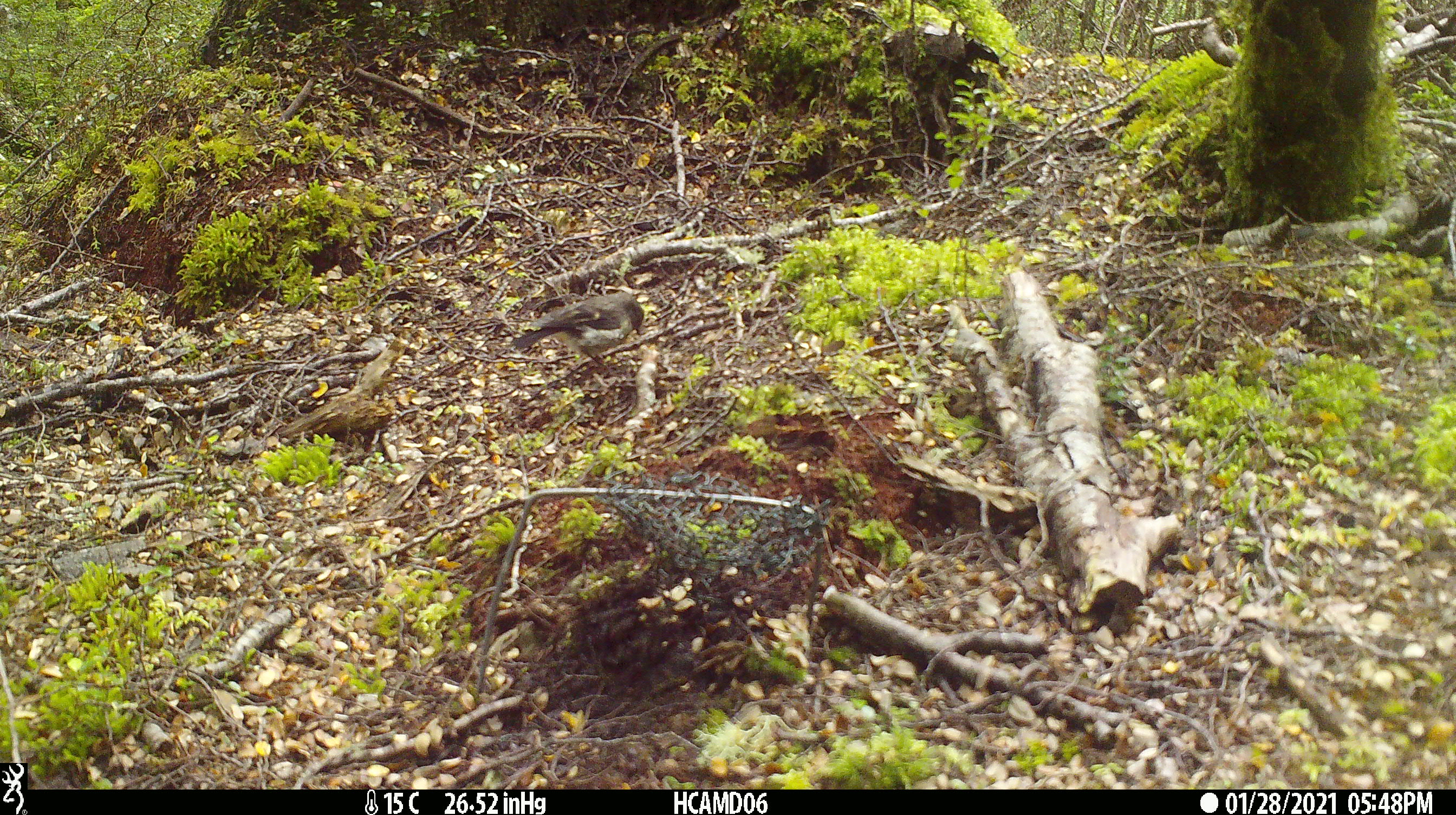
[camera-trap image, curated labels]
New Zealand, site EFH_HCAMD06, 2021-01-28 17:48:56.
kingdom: Animalia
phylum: Chordata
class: Aves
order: Passeriformes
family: Petroicidae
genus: Petroica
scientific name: Petroica macrocephala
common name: tomtit